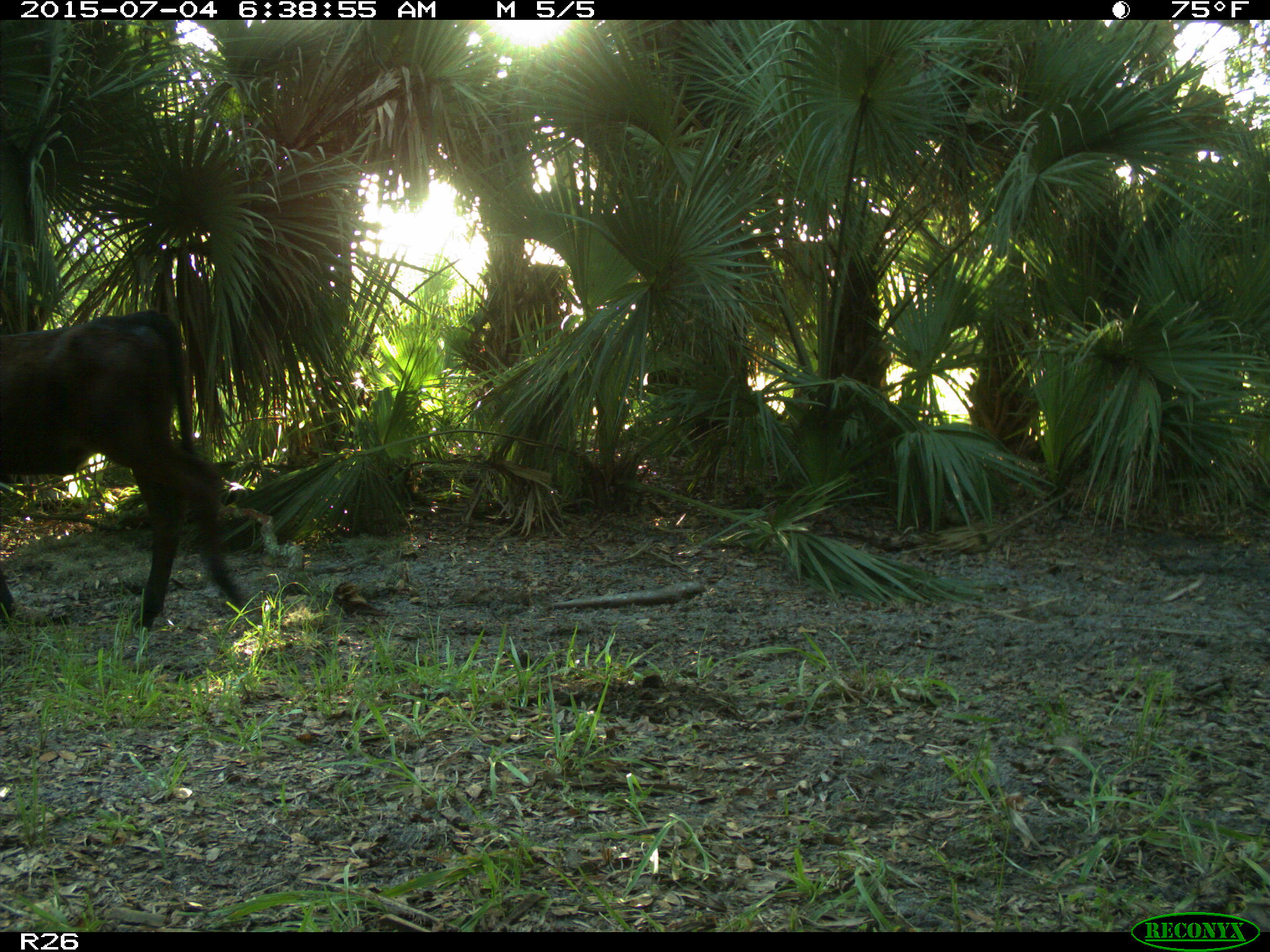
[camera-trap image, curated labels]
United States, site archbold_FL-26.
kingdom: Animalia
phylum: Chordata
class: Mammalia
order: Artiodactyla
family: Bovidae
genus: Bos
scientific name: Bos taurus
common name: domestic cow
Bos taurus (domestic cow).